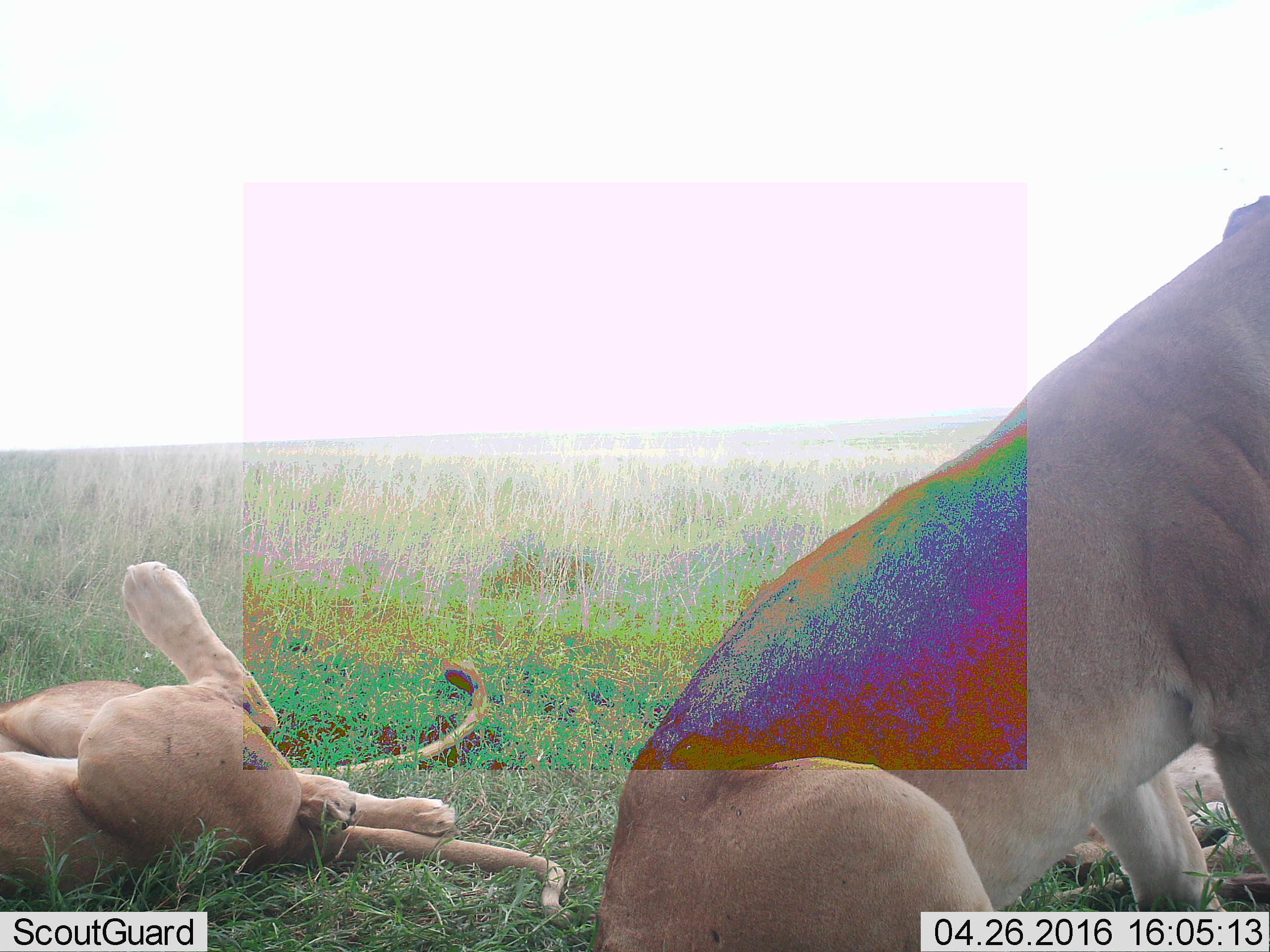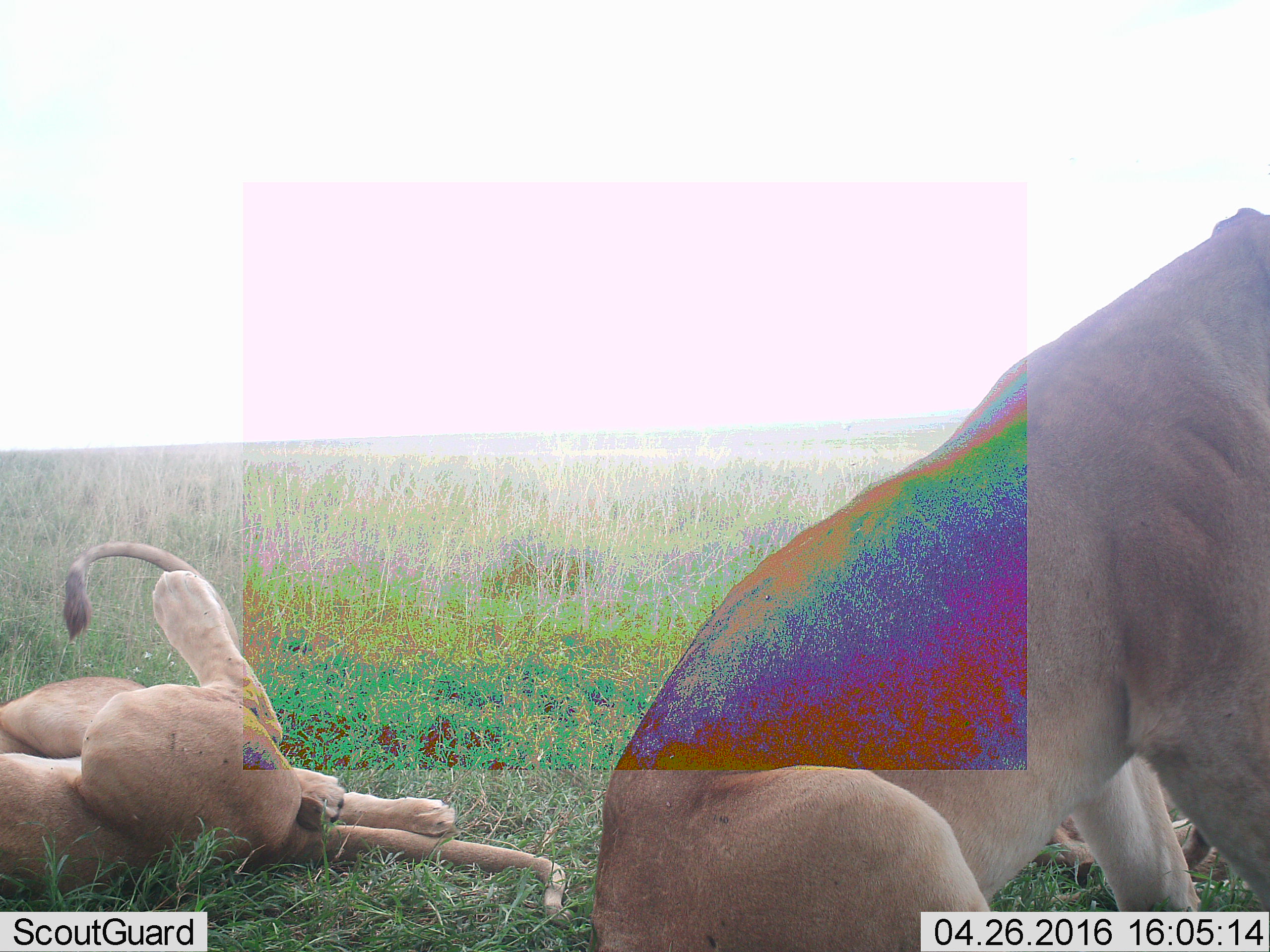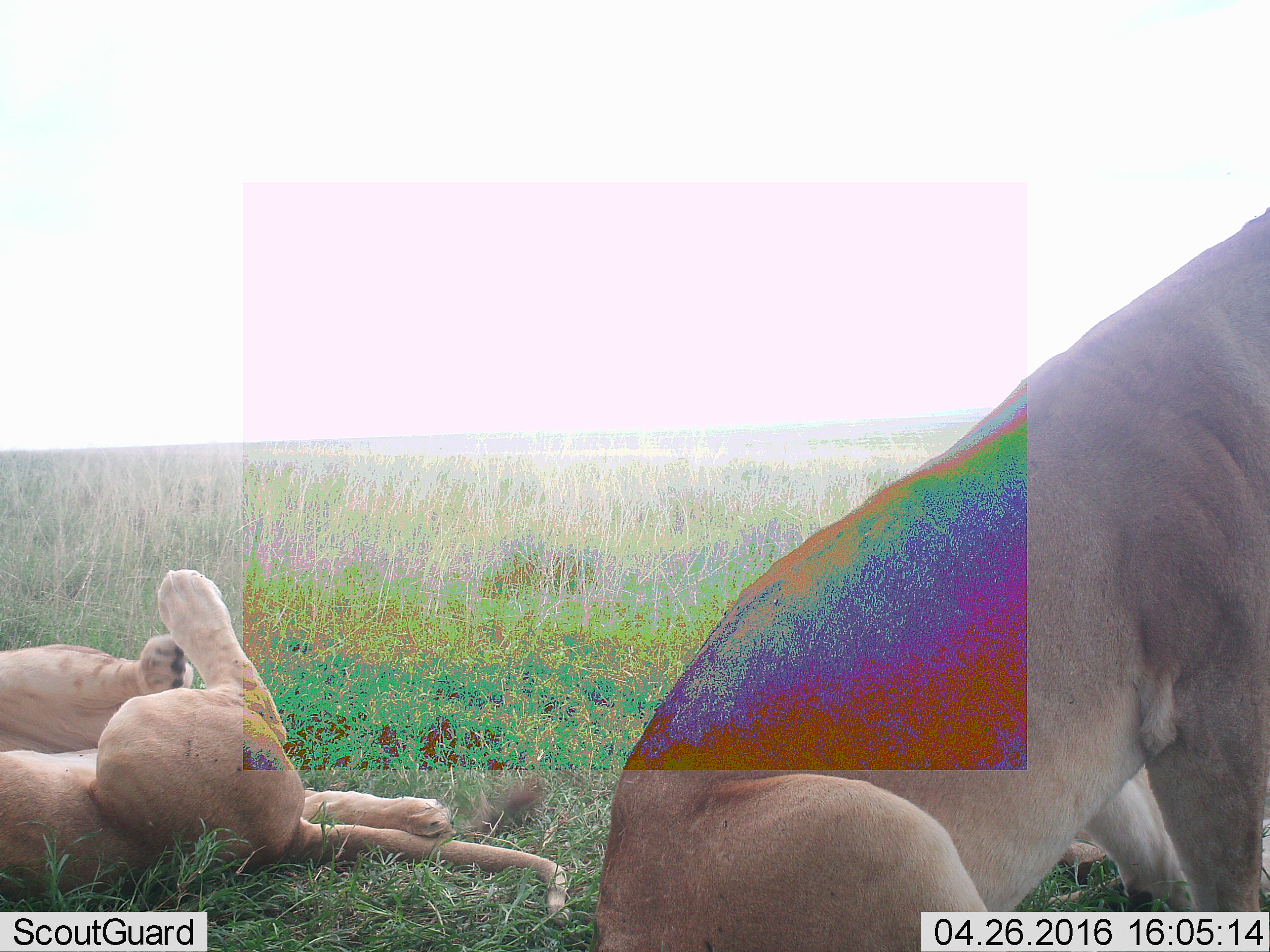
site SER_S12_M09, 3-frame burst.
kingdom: Animalia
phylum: Chordata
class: Mammalia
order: Carnivora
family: Felidae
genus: Panthera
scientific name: Panthera leo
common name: lion female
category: lionfemale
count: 2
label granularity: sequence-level